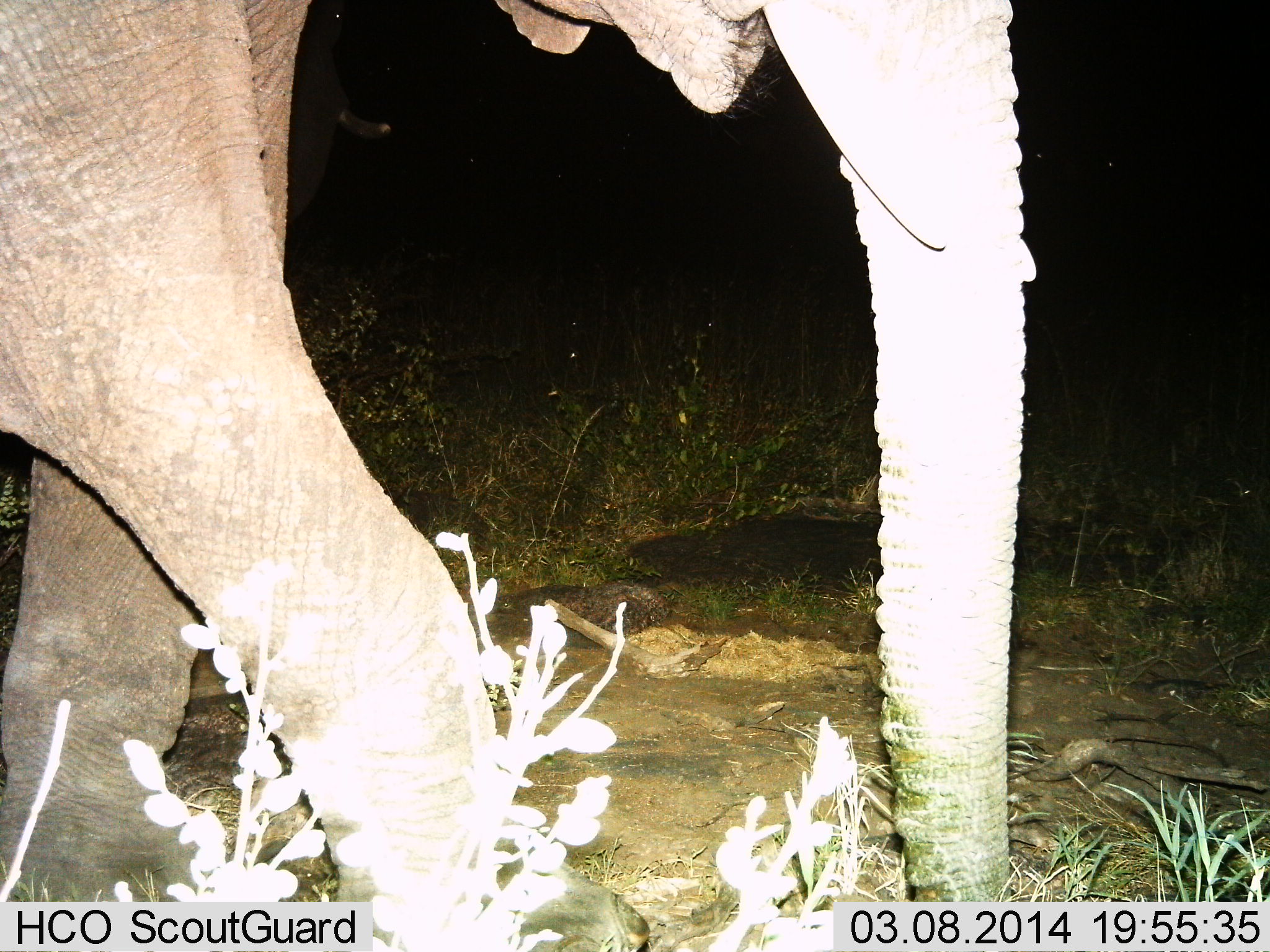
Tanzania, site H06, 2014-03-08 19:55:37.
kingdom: Animalia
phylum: Chordata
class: Mammalia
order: Proboscidea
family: Elephantidae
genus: Loxodonta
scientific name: Loxodonta africana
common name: african bush elephant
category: elephant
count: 1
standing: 20%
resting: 0%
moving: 70%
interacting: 0%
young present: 0%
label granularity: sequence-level